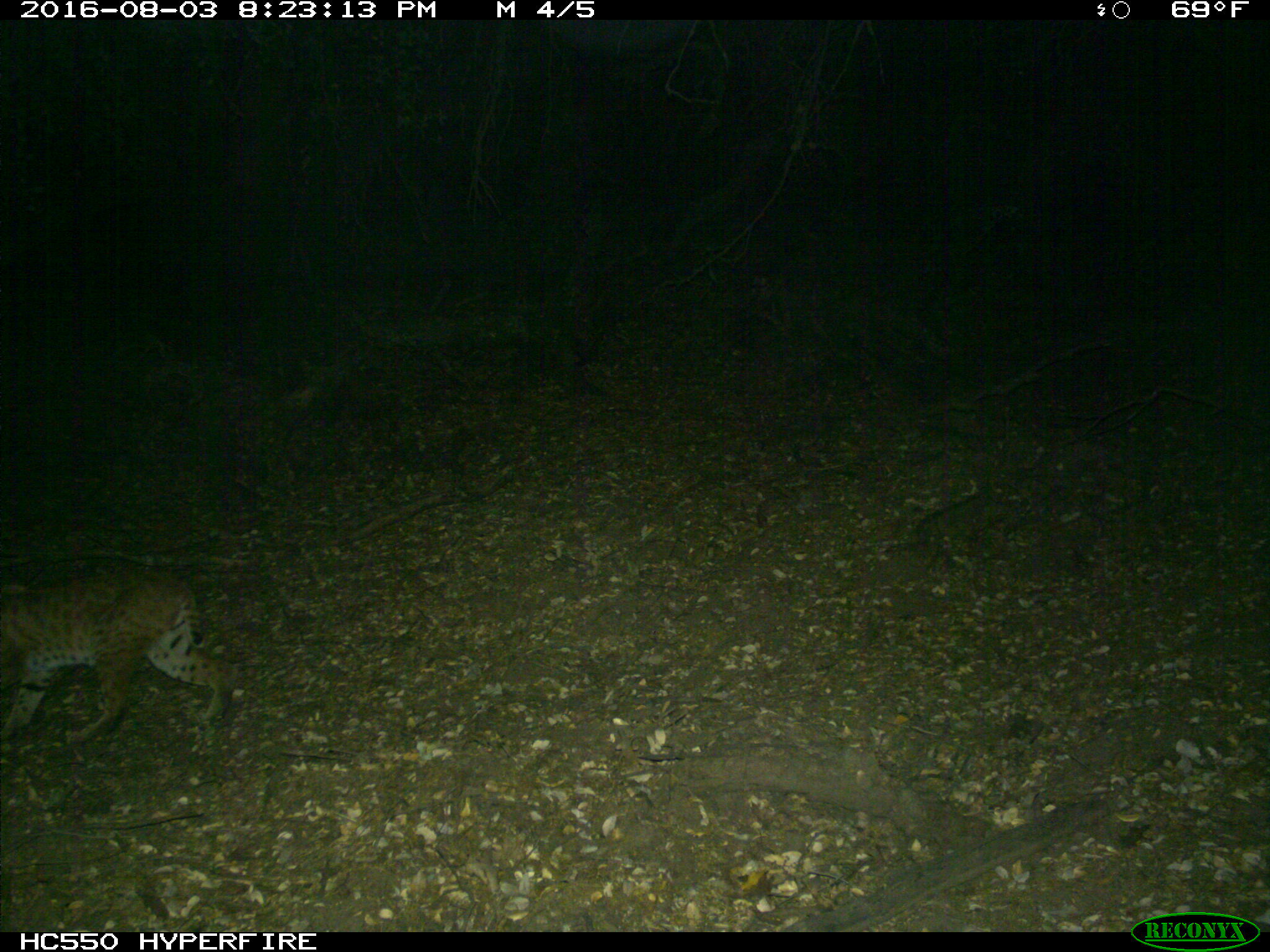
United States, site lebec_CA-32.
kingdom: Animalia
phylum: Chordata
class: Mammalia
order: Carnivora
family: Felidae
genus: Lynx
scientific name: Lynx rufus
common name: bobcat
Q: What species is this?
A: Lynx rufus (bobcat).